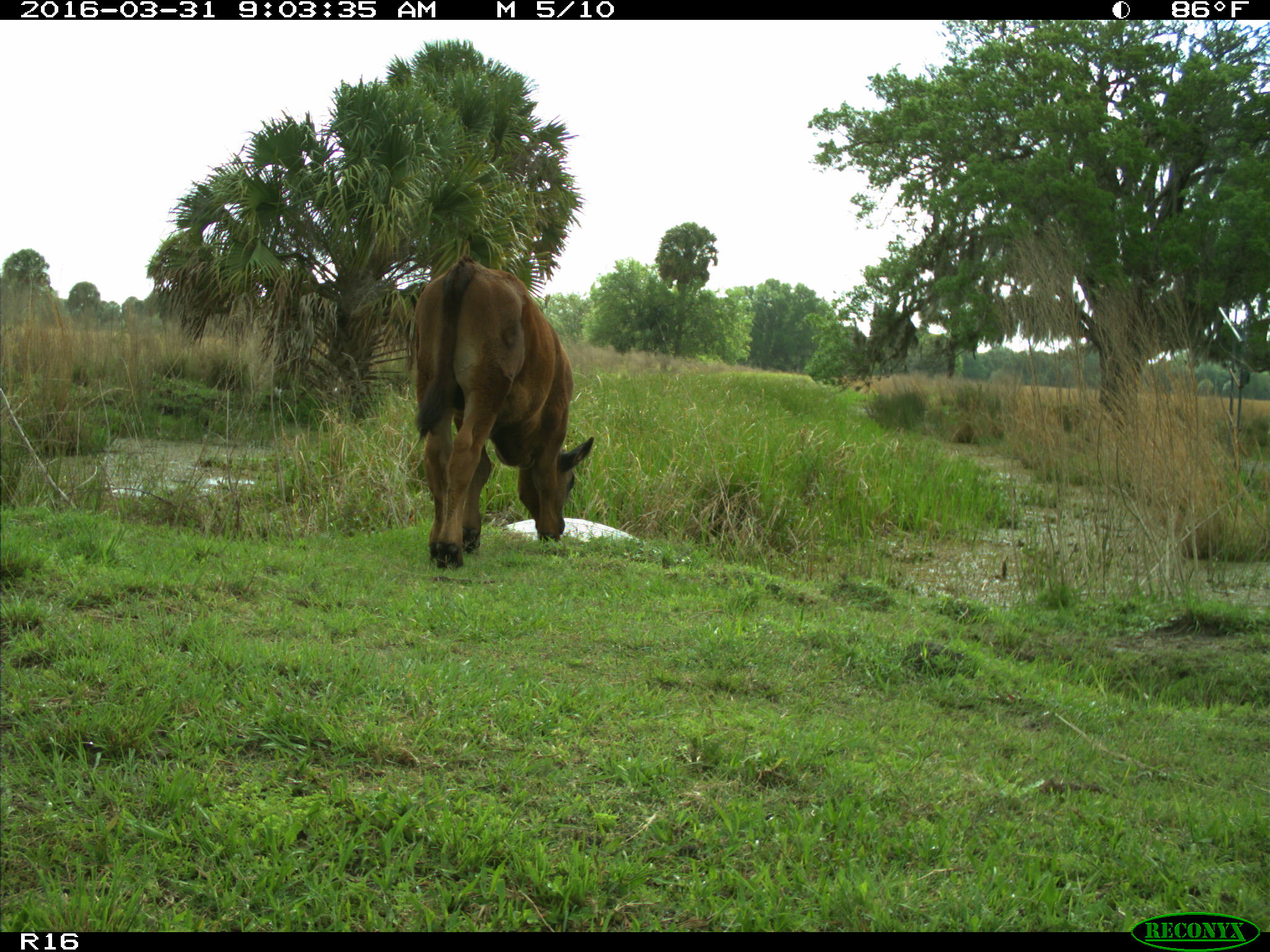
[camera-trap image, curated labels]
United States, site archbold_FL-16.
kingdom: Animalia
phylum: Chordata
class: Mammalia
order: Artiodactyla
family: Bovidae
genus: Bos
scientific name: Bos taurus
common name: domestic cow